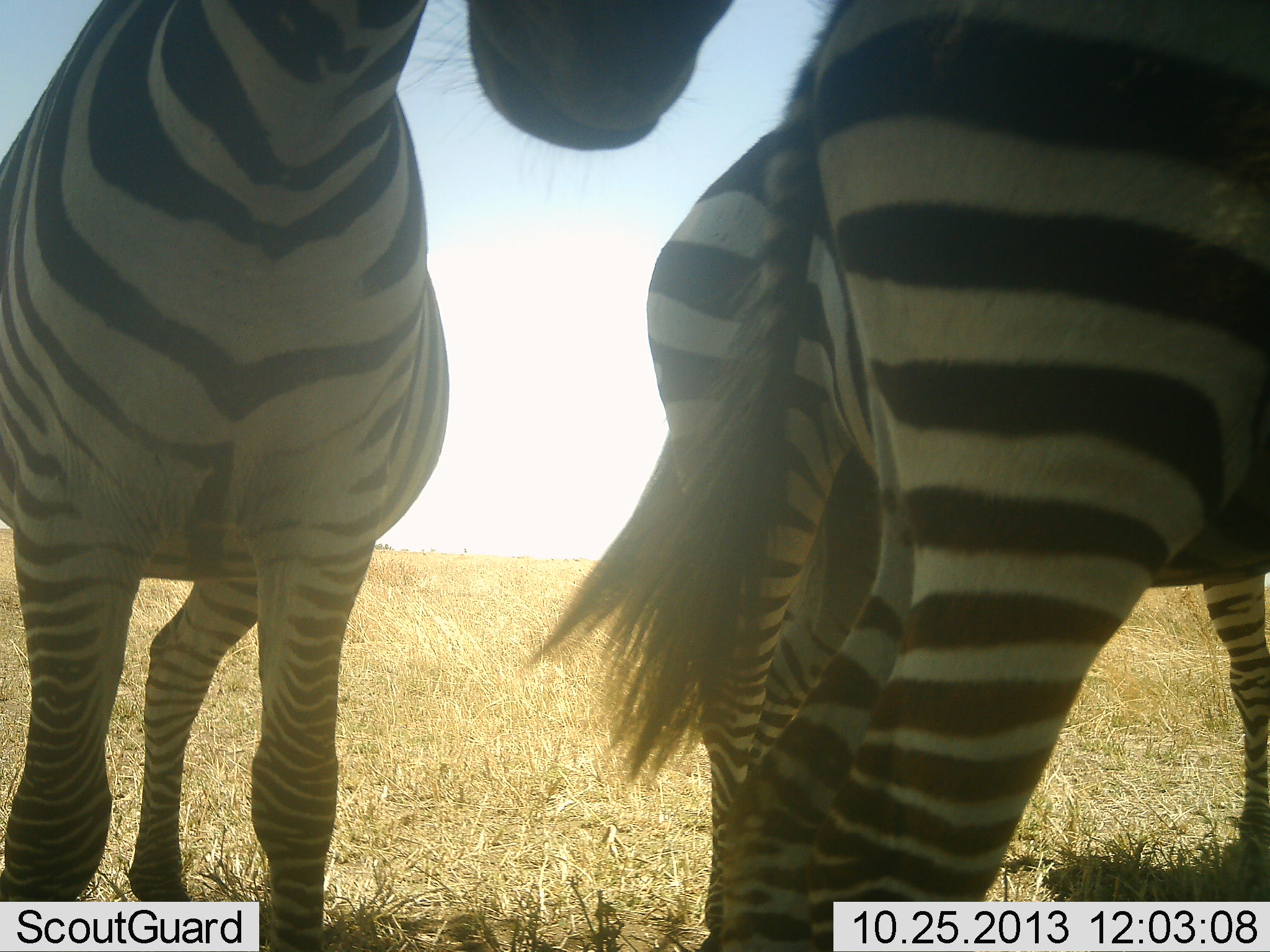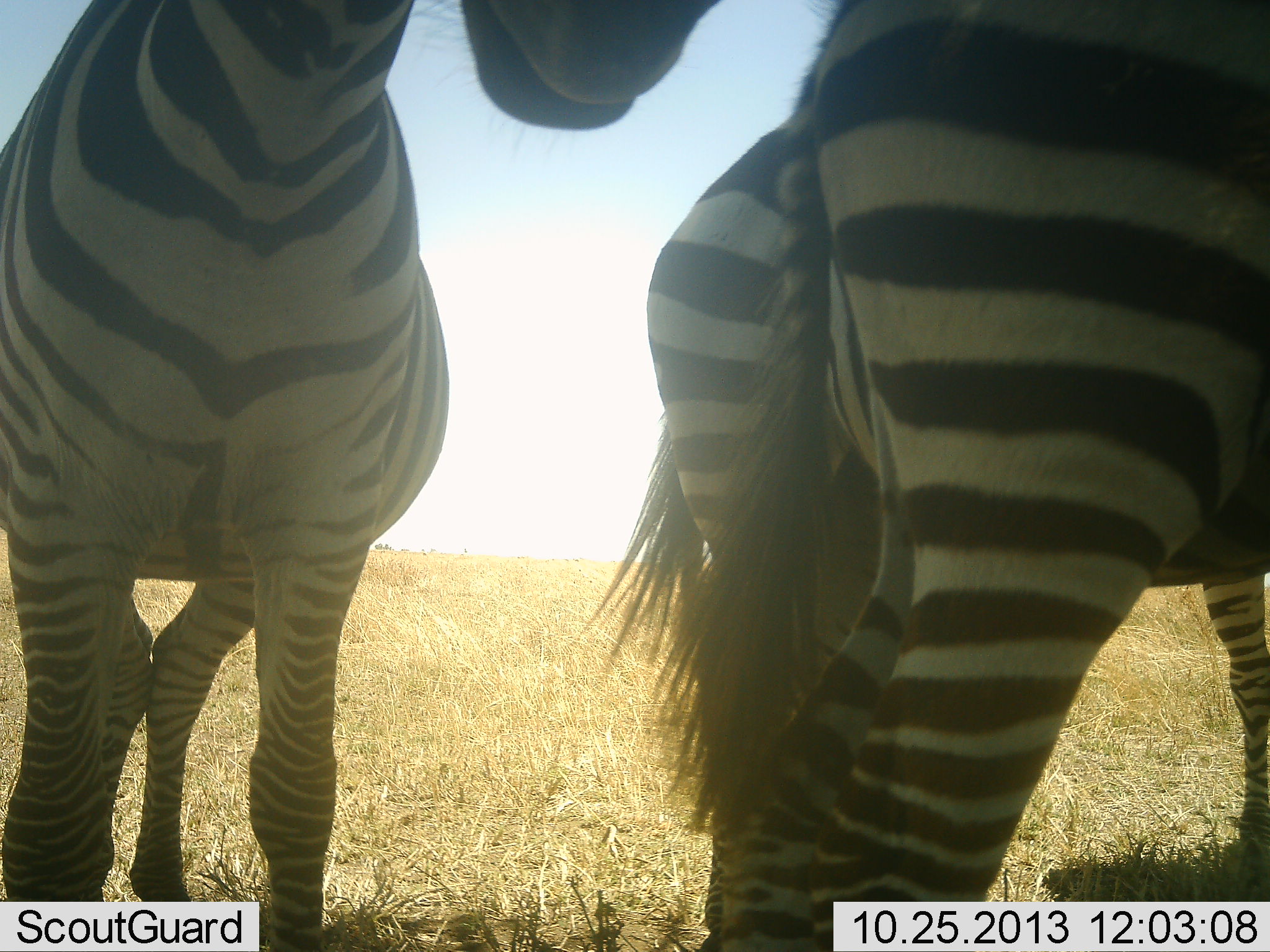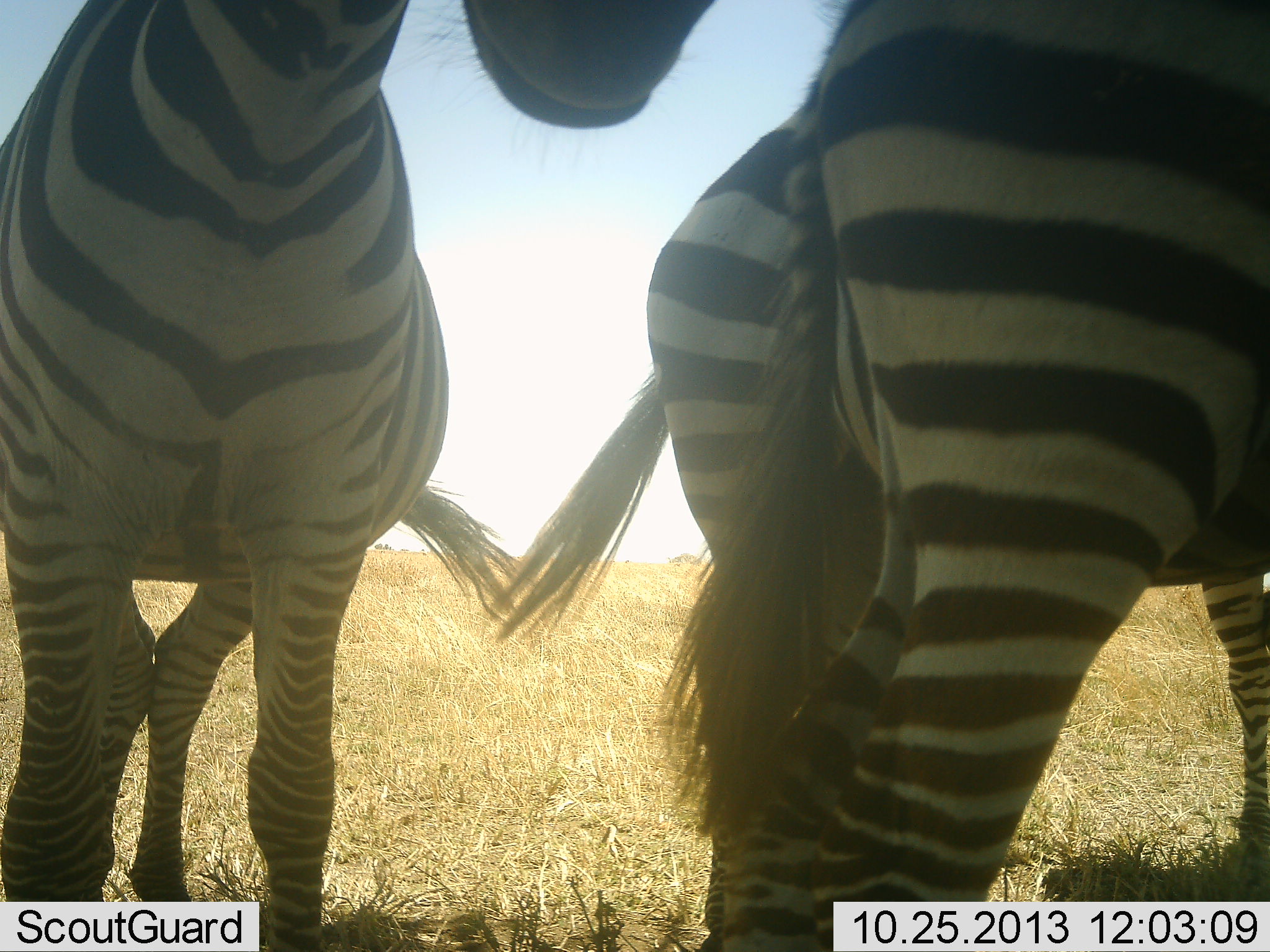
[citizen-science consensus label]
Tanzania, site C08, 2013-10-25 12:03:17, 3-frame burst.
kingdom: Animalia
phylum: Chordata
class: Mammalia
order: Perissodactyla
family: Equidae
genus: Equus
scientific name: Equus quagga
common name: plains zebra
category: zebra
Zebra (plains zebra) (Equus quagga), count 3. Behavior (volunteer vote fractions): standing 100%, resting 10%, moving 0%, interacting 10%. Young present (vote fraction): 0%. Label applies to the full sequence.